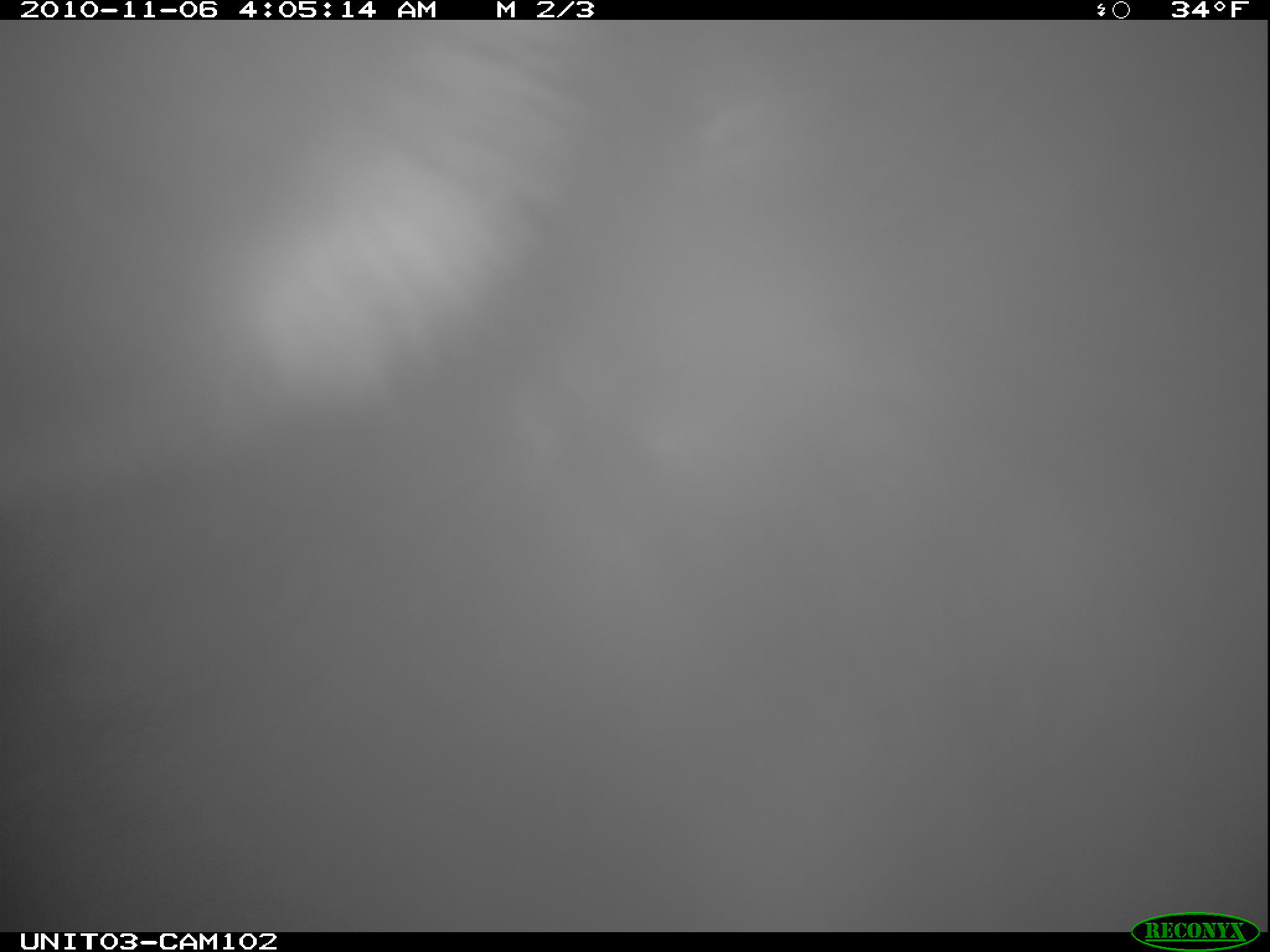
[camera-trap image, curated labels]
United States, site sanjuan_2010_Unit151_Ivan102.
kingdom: Animalia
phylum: Chordata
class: Mammalia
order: Carnivora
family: Ursidae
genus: Ursus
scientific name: Ursus americanus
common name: american black bear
Ursus americanus (american black bear).